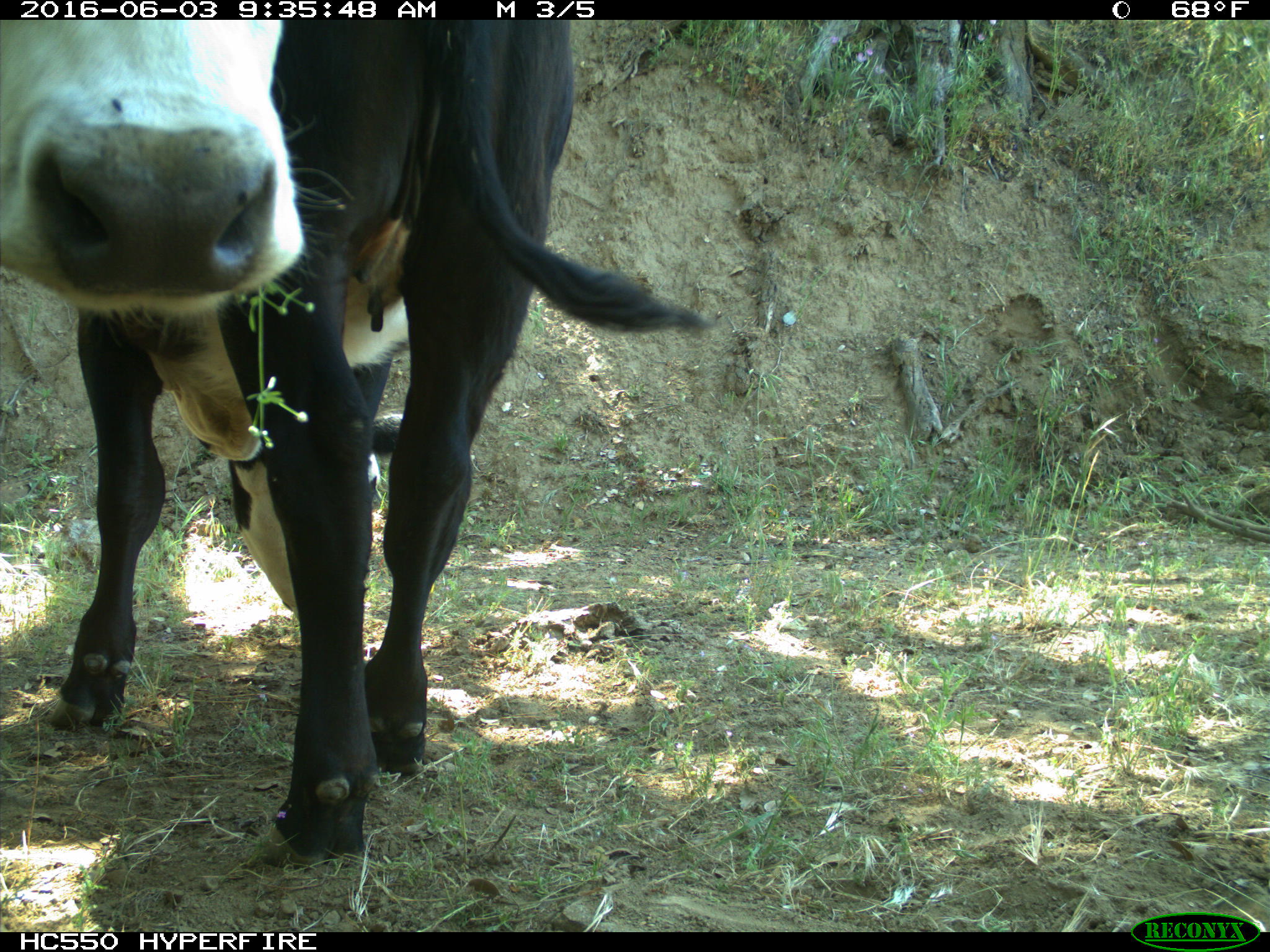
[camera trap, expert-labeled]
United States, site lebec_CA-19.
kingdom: Animalia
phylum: Chordata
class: Mammalia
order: Artiodactyla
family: Bovidae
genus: Bos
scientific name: Bos taurus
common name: domestic cow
Bos taurus (domestic cow).